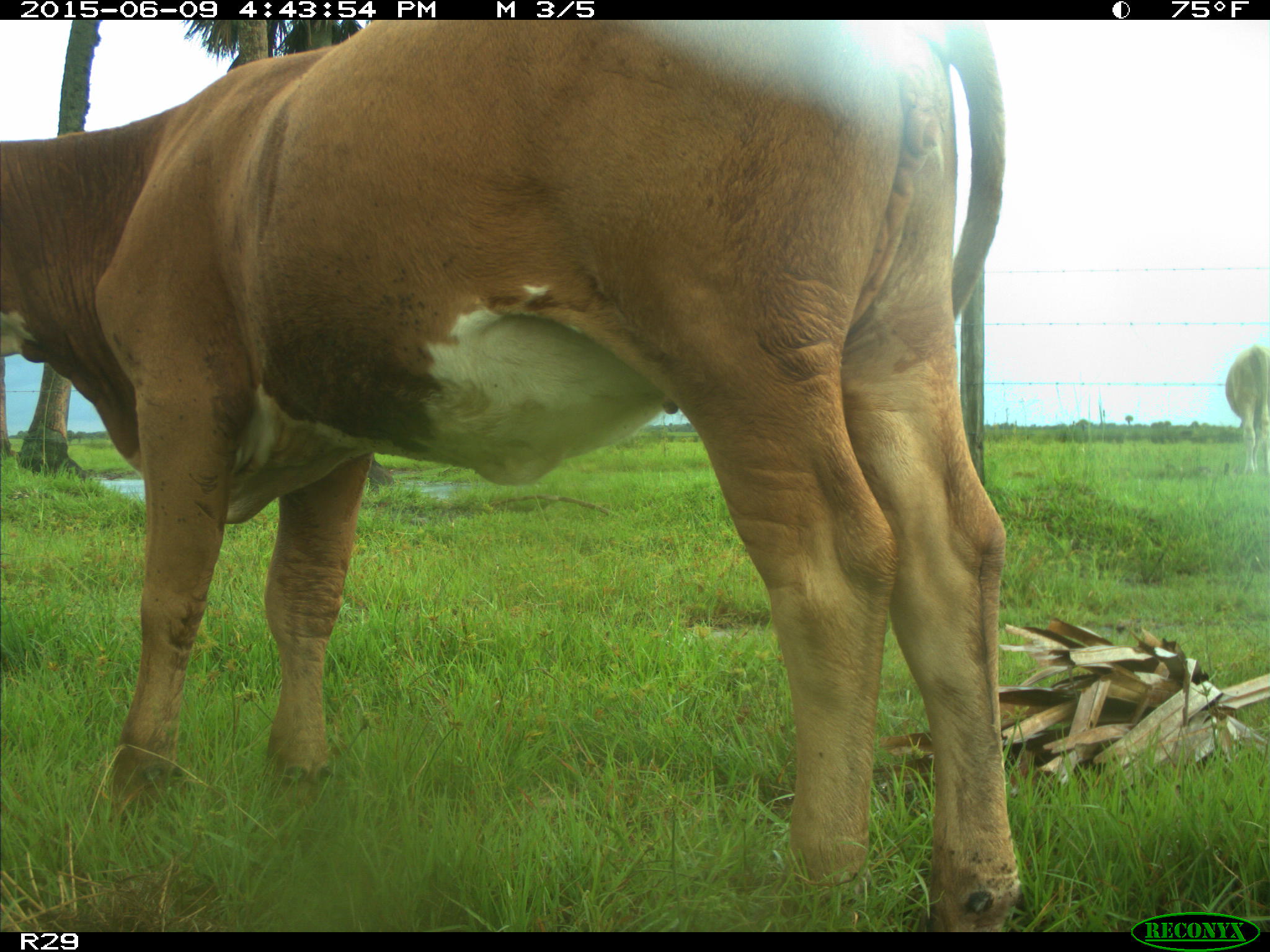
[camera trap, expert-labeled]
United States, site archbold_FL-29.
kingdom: Animalia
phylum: Chordata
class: Mammalia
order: Artiodactyla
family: Bovidae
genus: Bos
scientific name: Bos taurus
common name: domestic cow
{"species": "Bos taurus (domestic cow)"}